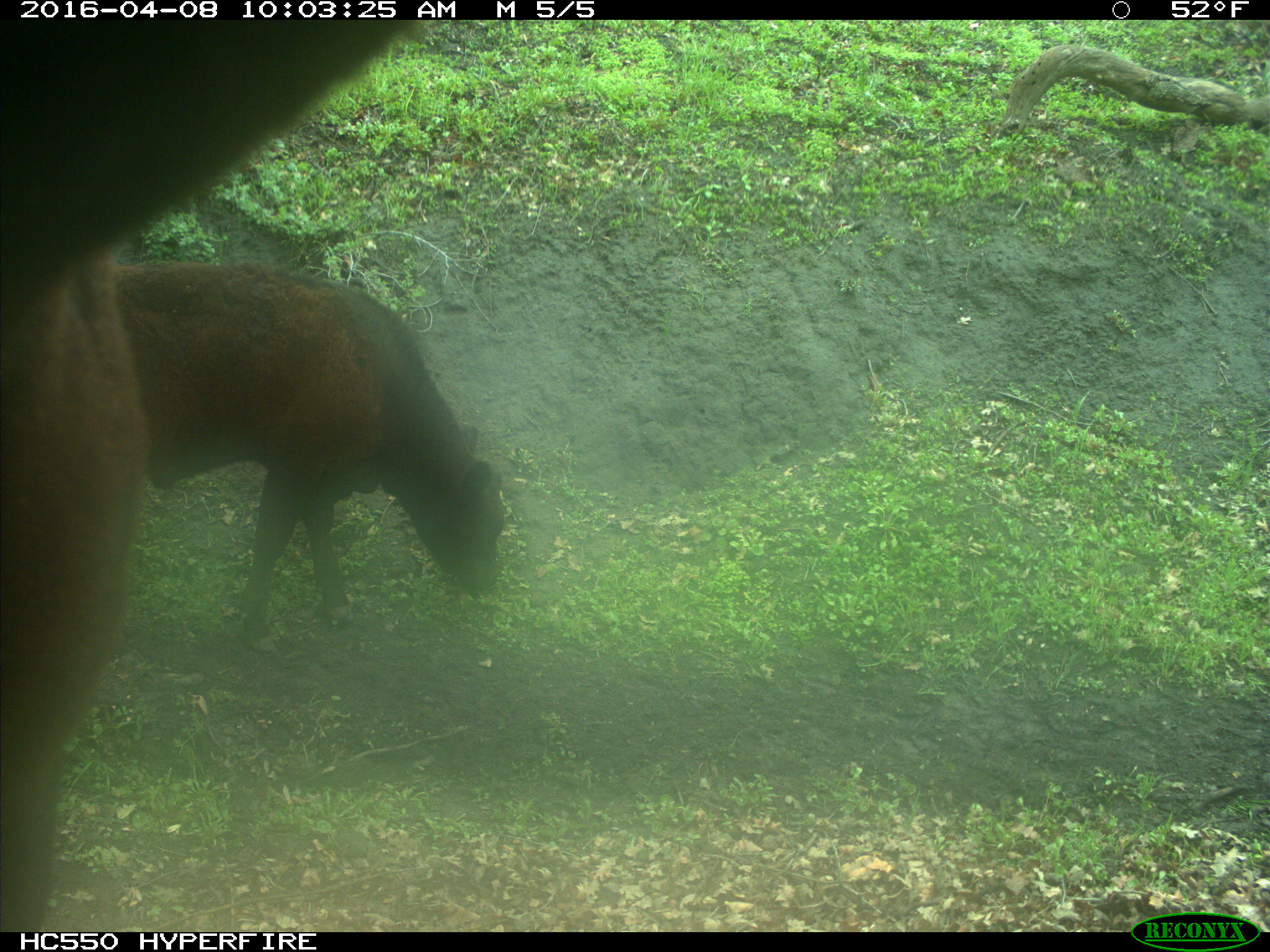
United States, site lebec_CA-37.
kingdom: Animalia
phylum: Chordata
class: Mammalia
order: Artiodactyla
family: Bovidae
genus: Bos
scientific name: Bos taurus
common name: domestic cow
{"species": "Bos taurus (domestic cow)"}